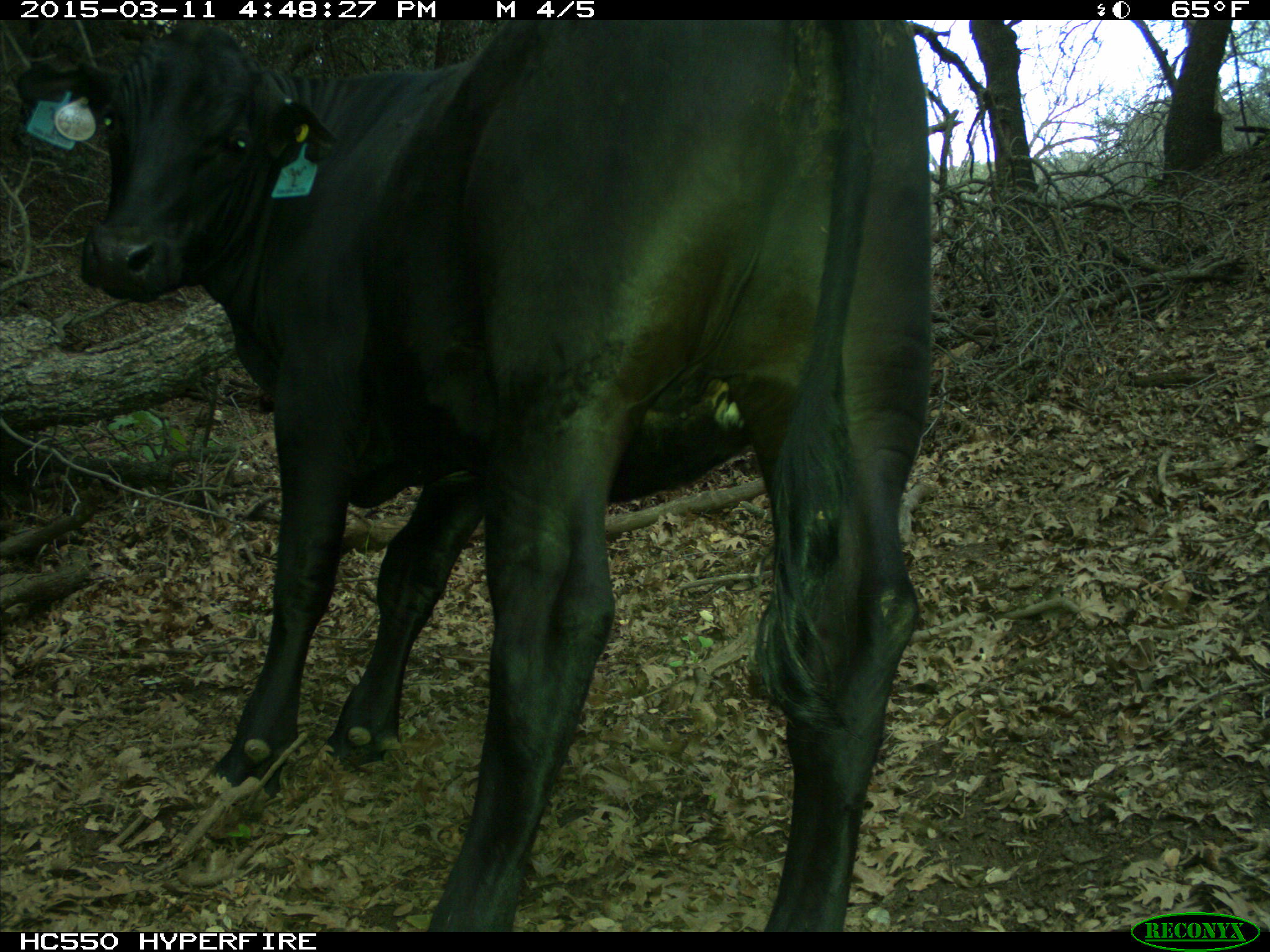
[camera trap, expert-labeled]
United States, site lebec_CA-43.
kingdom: Animalia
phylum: Chordata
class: Mammalia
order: Artiodactyla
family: Bovidae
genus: Bos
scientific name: Bos taurus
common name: domestic cow